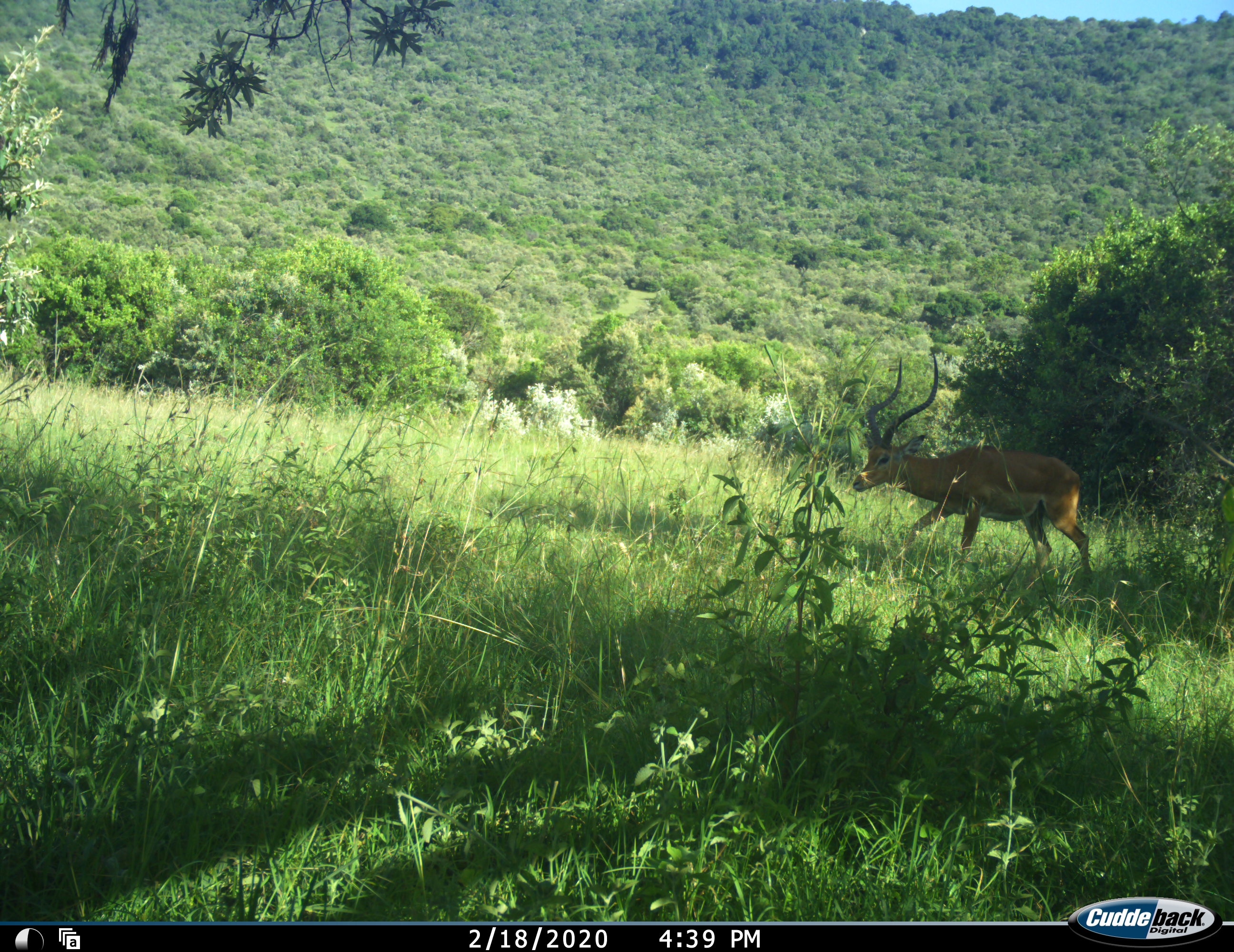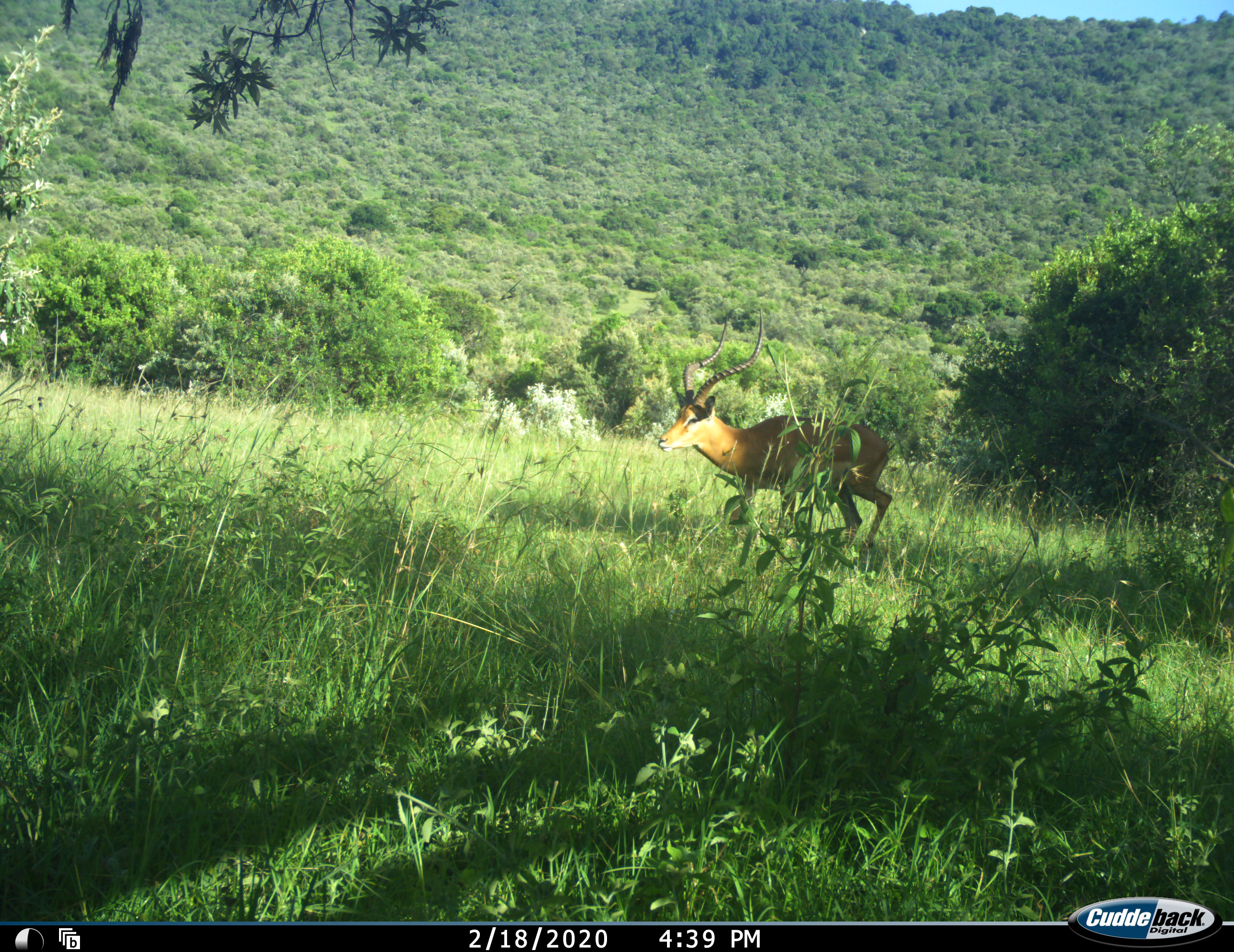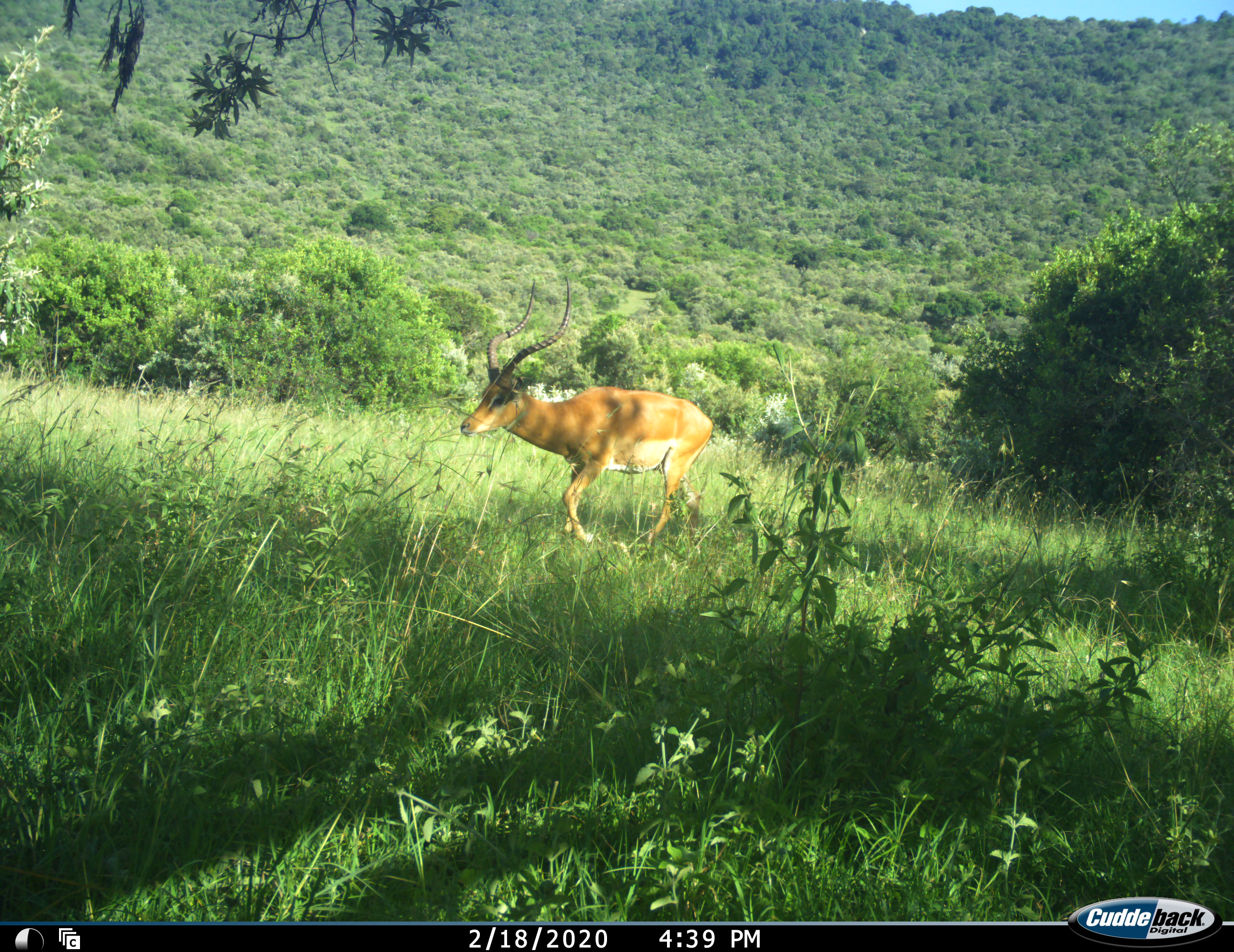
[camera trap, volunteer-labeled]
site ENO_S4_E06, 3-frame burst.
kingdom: Animalia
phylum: Chordata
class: Mammalia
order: Artiodactyla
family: Bovidae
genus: Aepyceros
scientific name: Aepyceros melampus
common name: impala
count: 1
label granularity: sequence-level